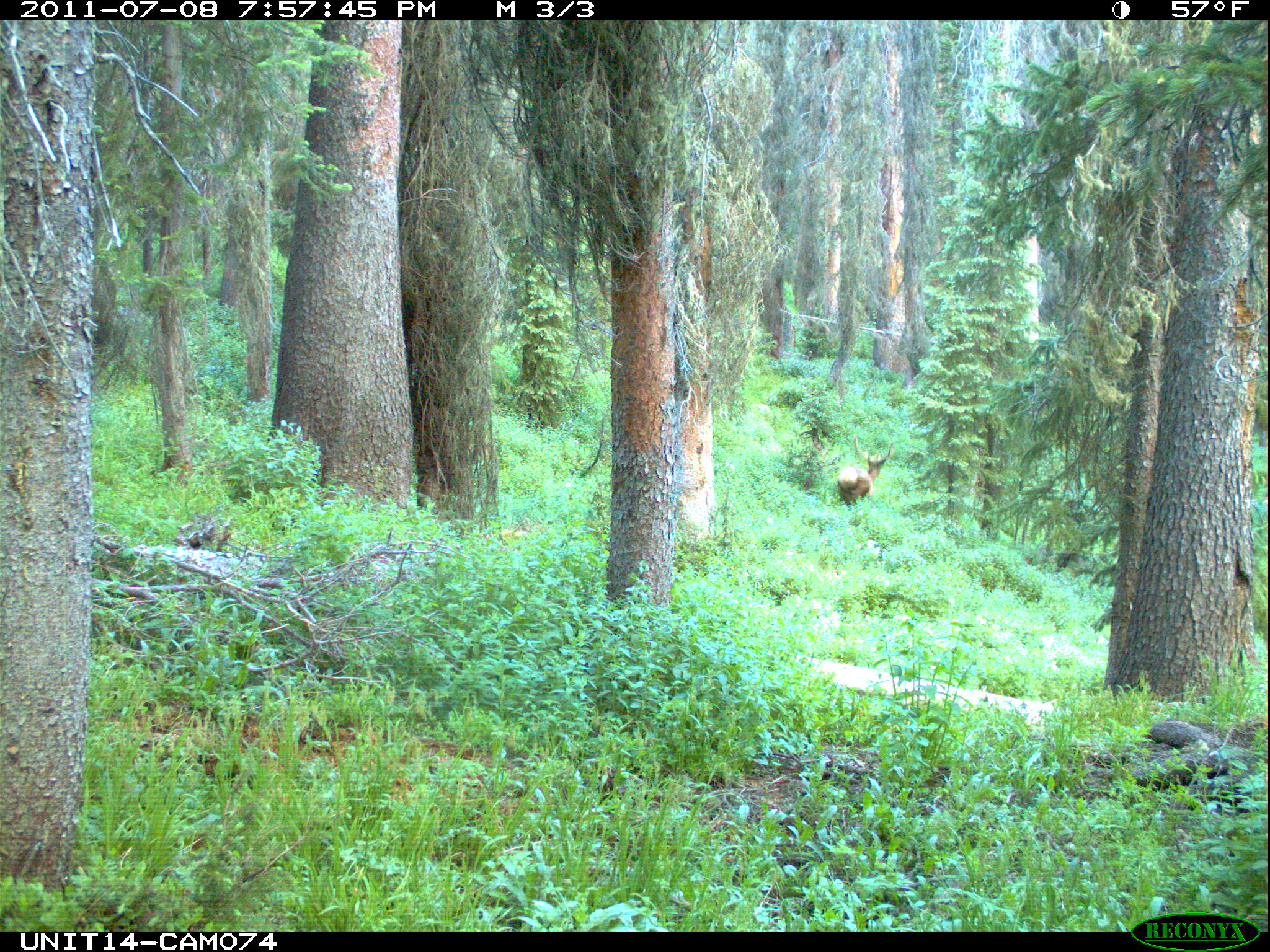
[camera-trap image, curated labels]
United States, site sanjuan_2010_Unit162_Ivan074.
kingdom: Animalia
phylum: Chordata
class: Mammalia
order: Artiodactyla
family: Cervidae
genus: Cervus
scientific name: Cervus elaphus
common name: red deer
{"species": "Cervus elaphus (red deer)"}